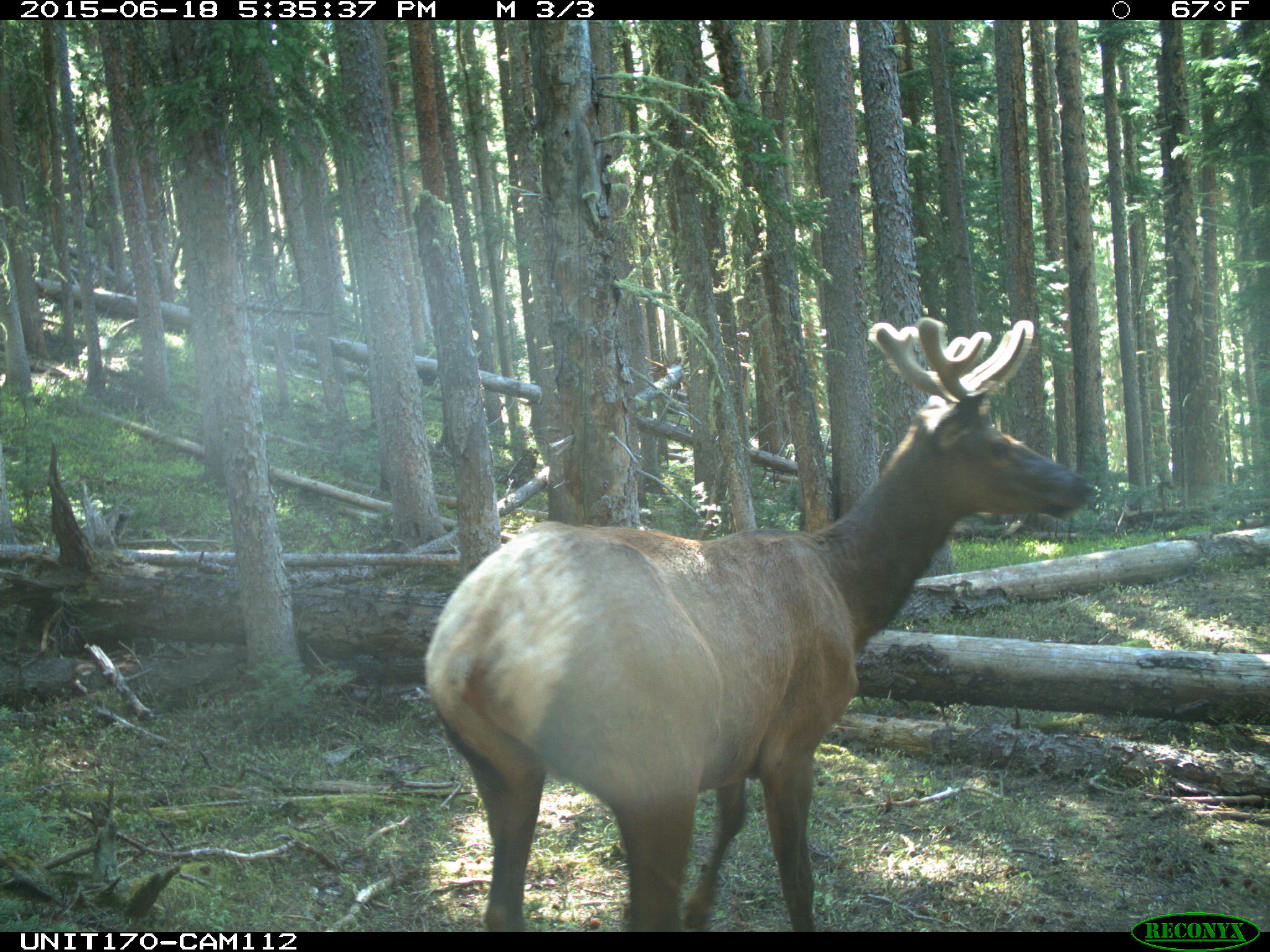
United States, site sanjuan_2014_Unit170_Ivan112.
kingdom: Animalia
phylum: Chordata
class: Mammalia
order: Artiodactyla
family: Cervidae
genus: Cervus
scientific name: Cervus elaphus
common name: red deer